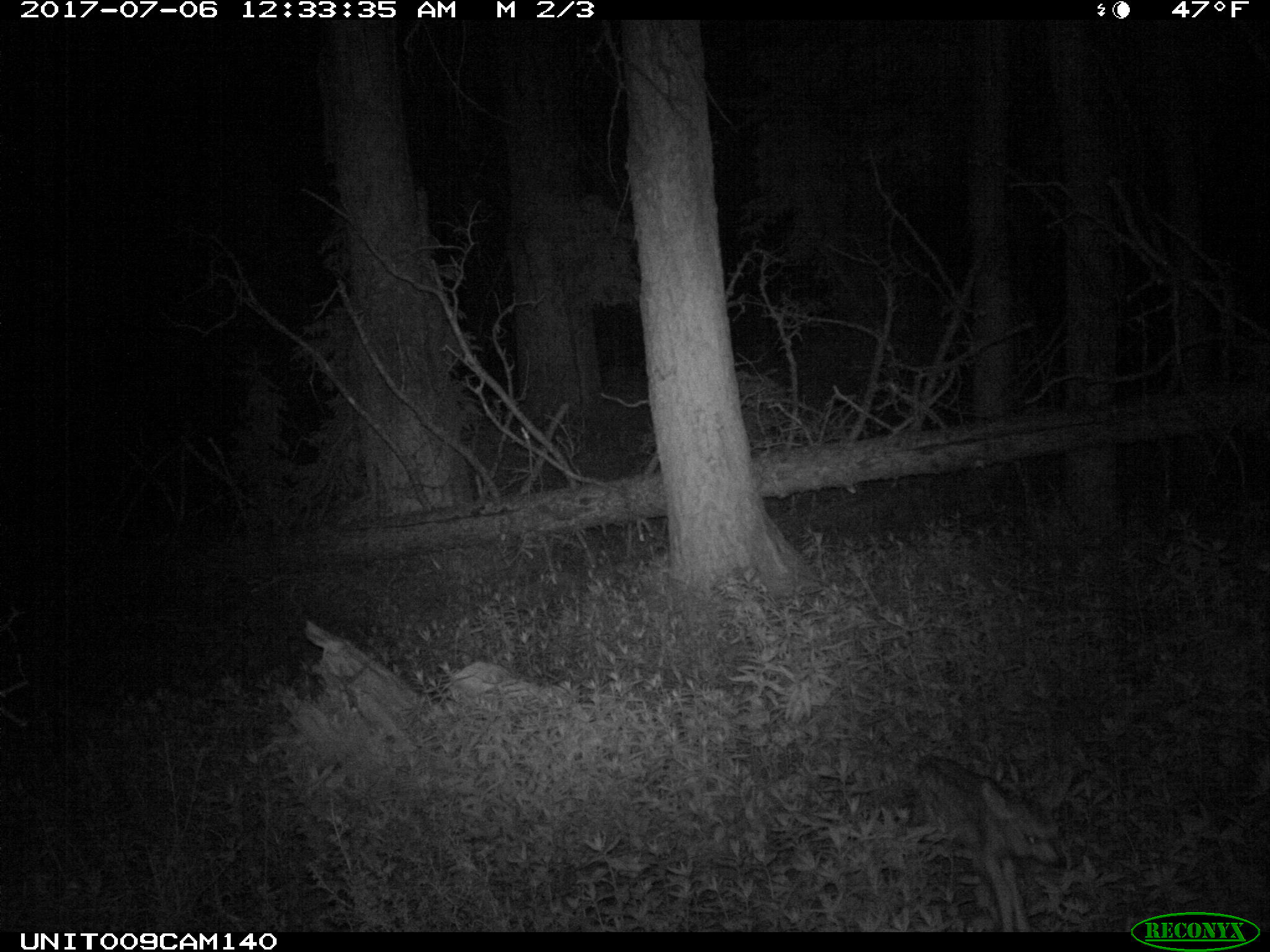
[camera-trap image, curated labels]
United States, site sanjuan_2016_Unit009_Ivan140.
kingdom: Animalia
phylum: Chordata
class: Mammalia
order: Artiodactyla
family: Cervidae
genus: Odocoileus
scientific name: Odocoileus hemionus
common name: mule deer